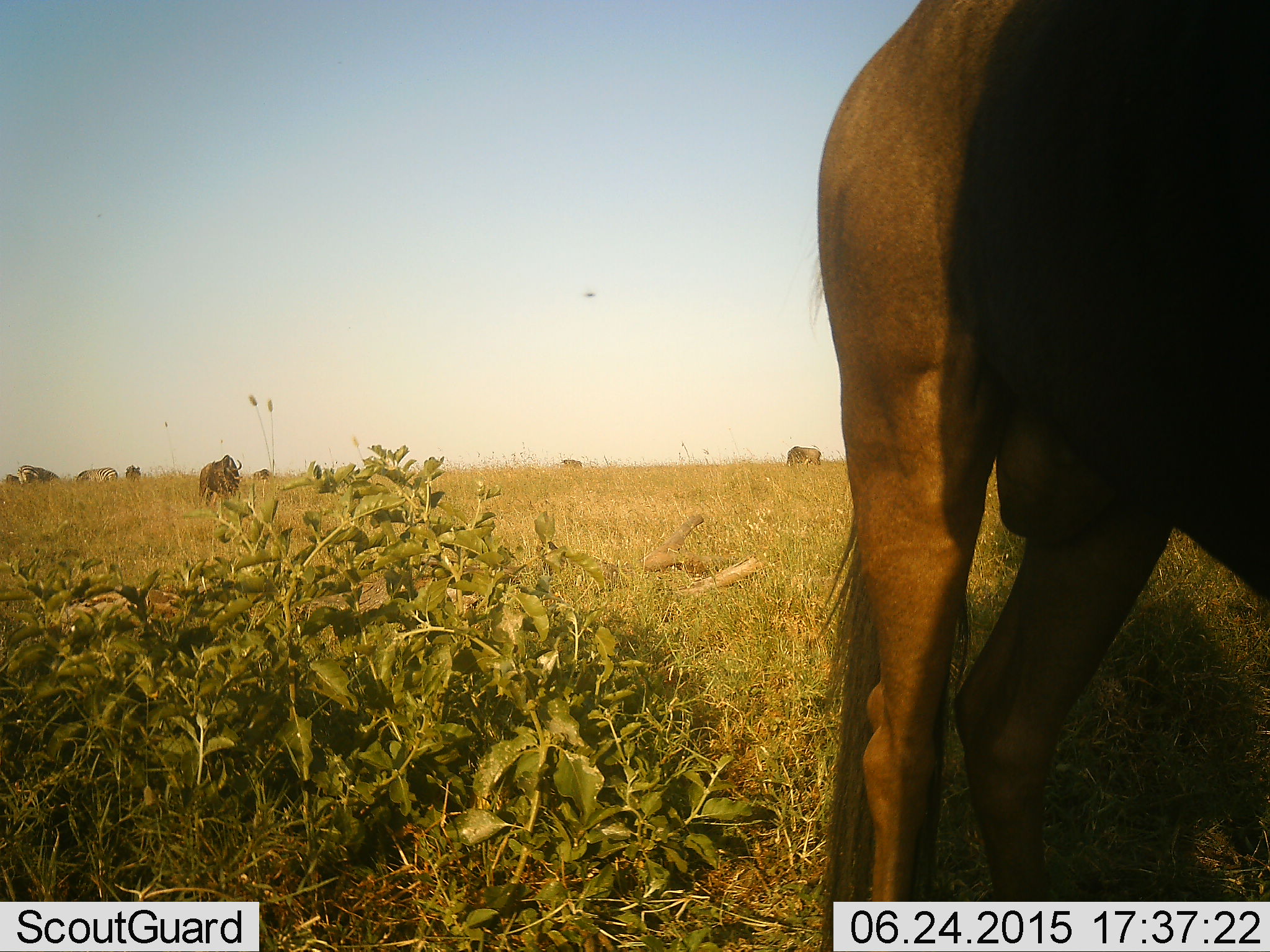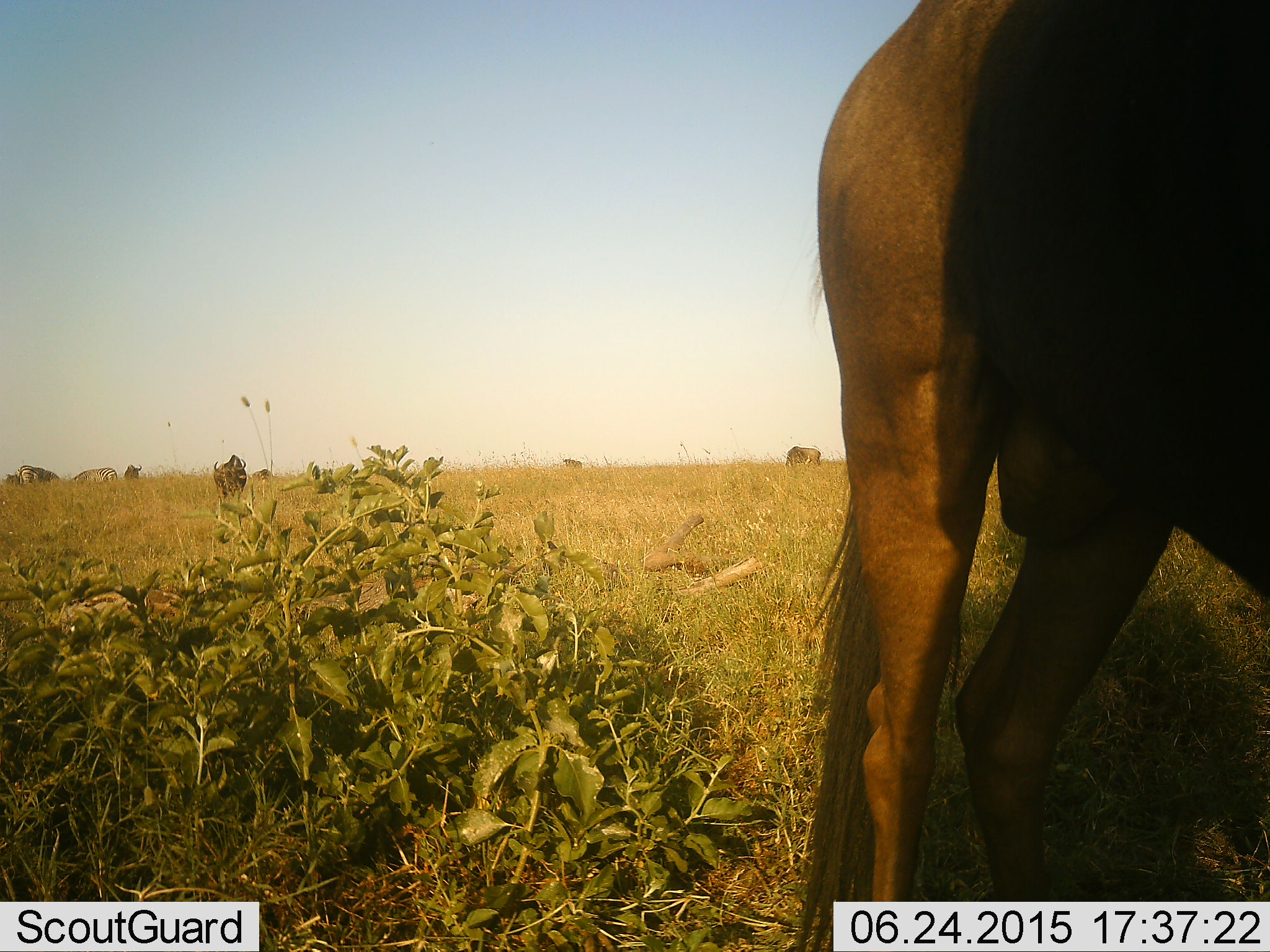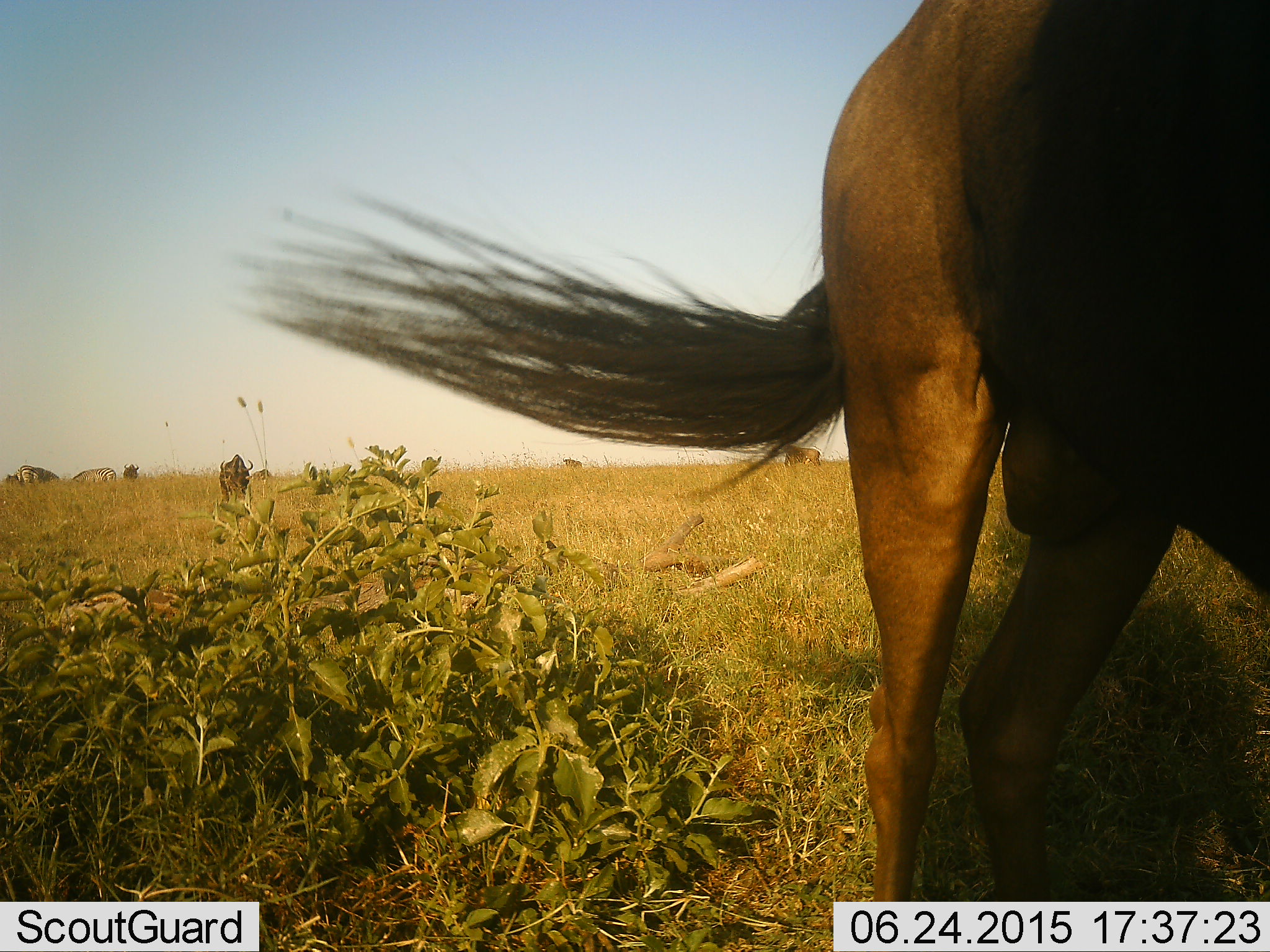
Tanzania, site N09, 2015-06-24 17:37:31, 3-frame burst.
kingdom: Animalia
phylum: Chordata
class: Mammalia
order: Artiodactyla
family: Bovidae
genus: Connochaetes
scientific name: Connochaetes taurinus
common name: blue wildebeest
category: wildebeest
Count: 6.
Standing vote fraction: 79%.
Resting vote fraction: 0%.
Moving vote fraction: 36%.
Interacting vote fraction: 0%.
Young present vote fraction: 0%.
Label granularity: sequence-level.